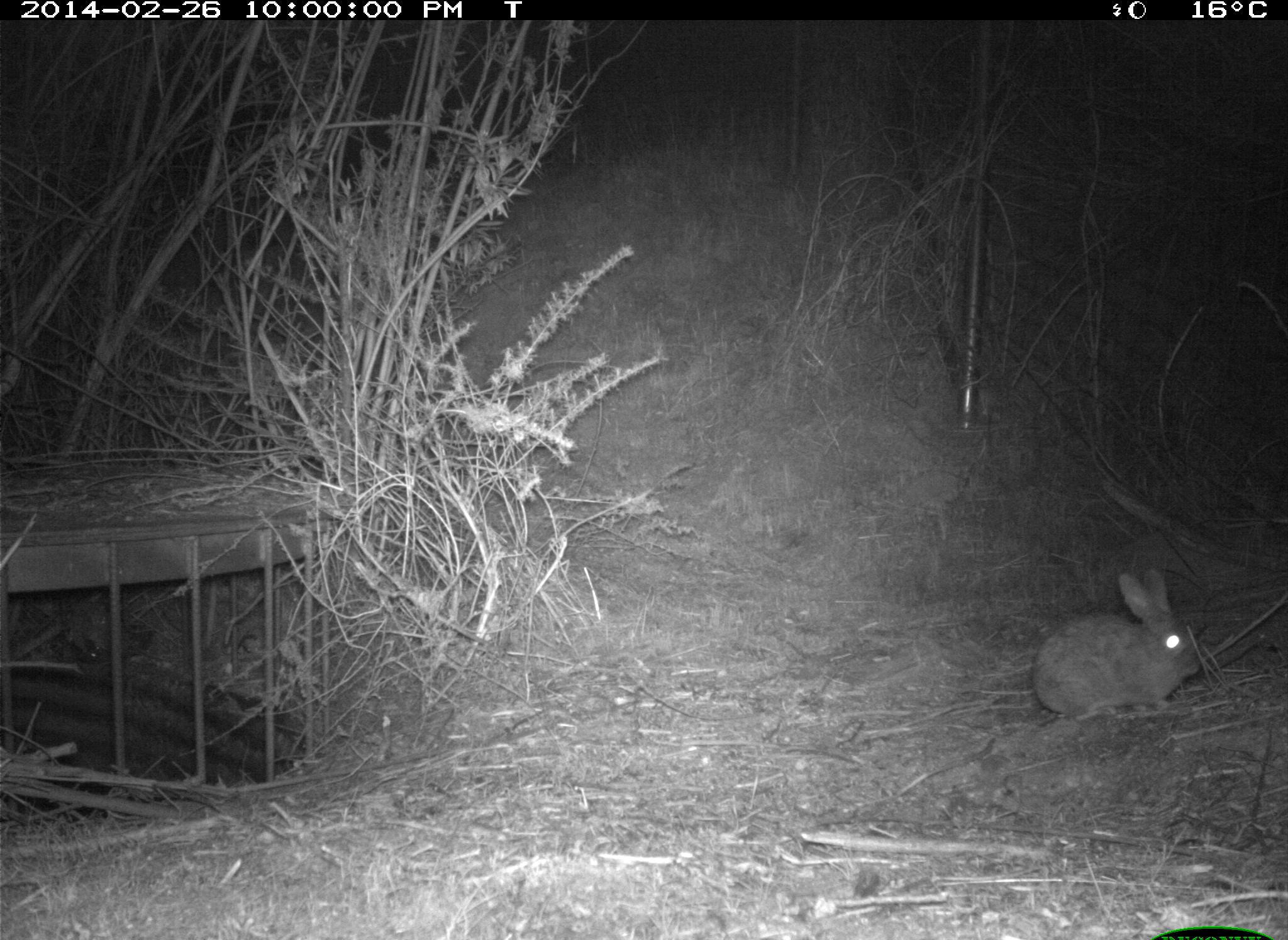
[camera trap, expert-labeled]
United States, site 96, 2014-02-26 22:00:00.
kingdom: Animalia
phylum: Chordata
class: Mammalia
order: Lagomorpha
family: Leporidae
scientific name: Leporidae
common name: rabbits and hares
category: rabbit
Rabbit (rabbits and hares) (Leporidae).